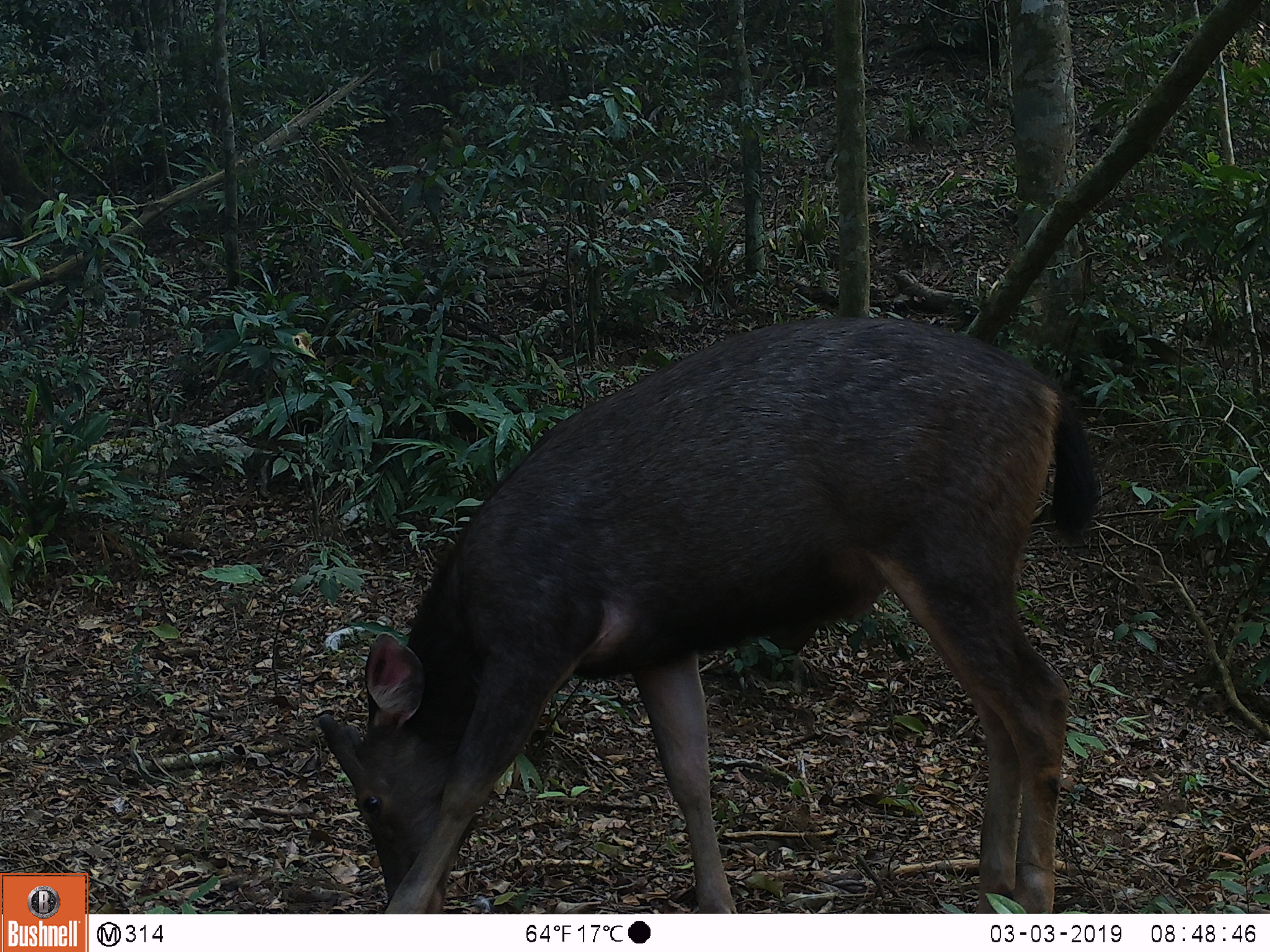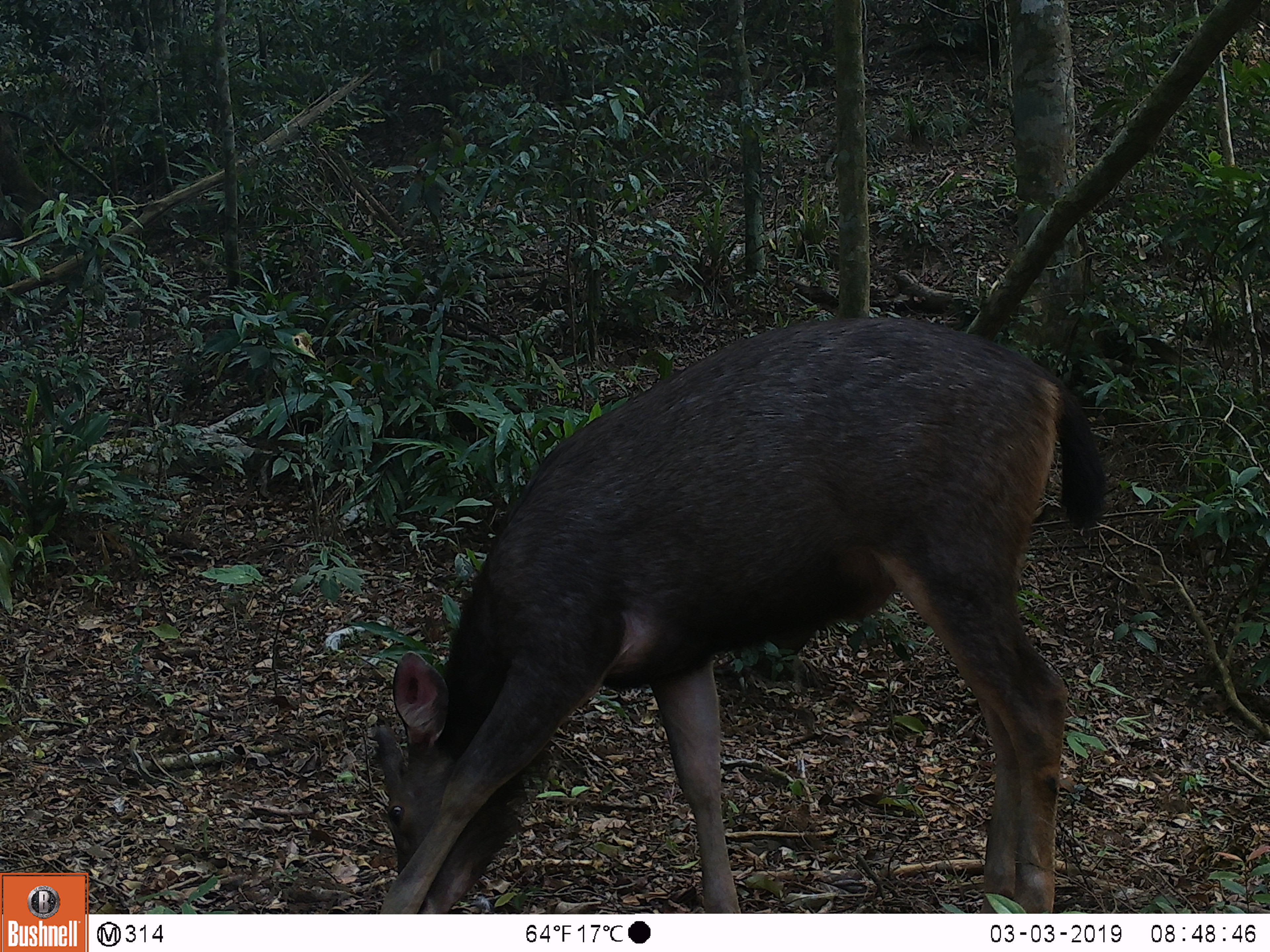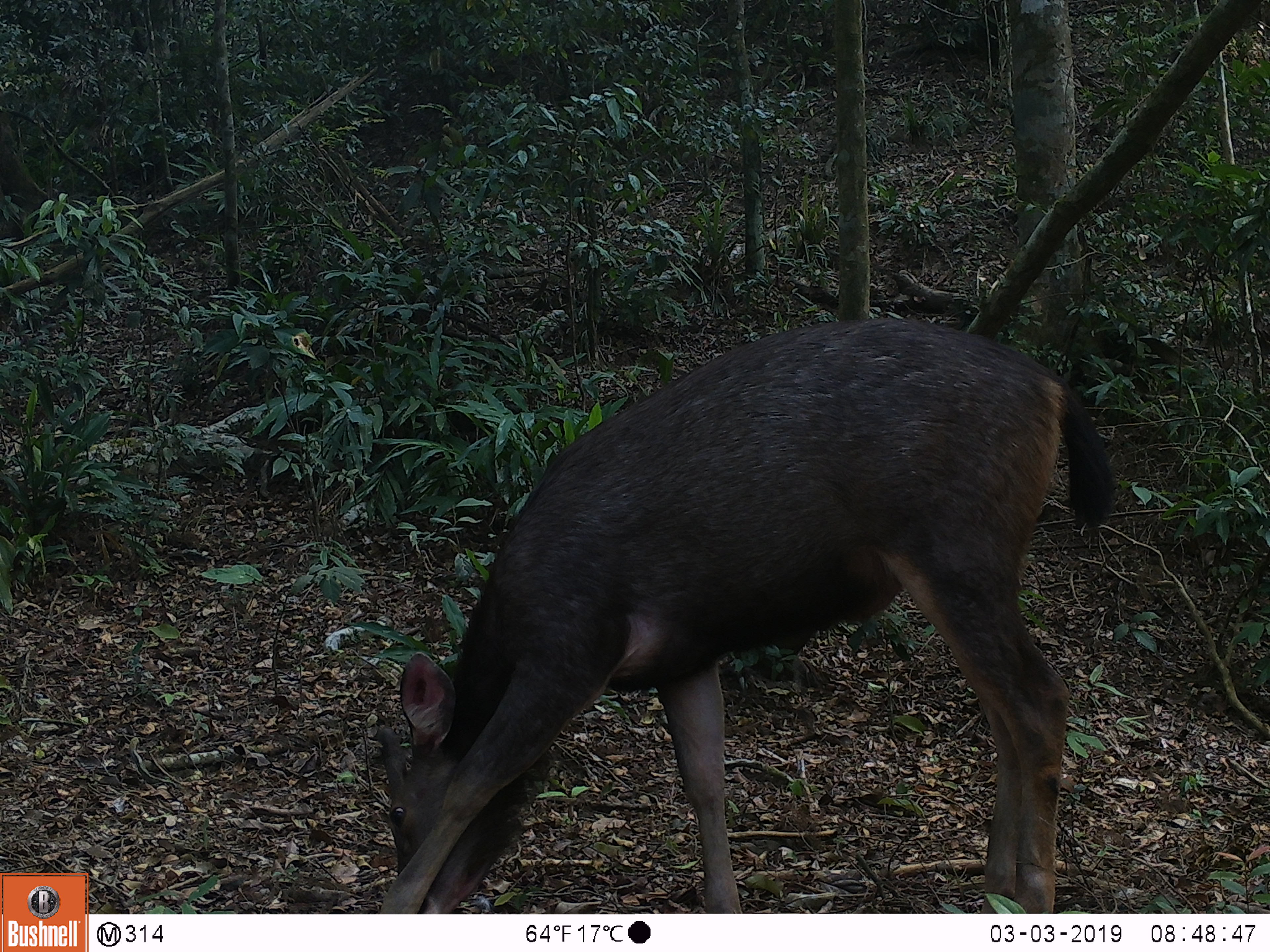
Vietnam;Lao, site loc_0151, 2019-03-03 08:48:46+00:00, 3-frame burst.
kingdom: Animalia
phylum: Chordata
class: Mammalia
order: Artiodactyla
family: Cervidae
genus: Rusa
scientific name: Rusa unicolor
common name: sambar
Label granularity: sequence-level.